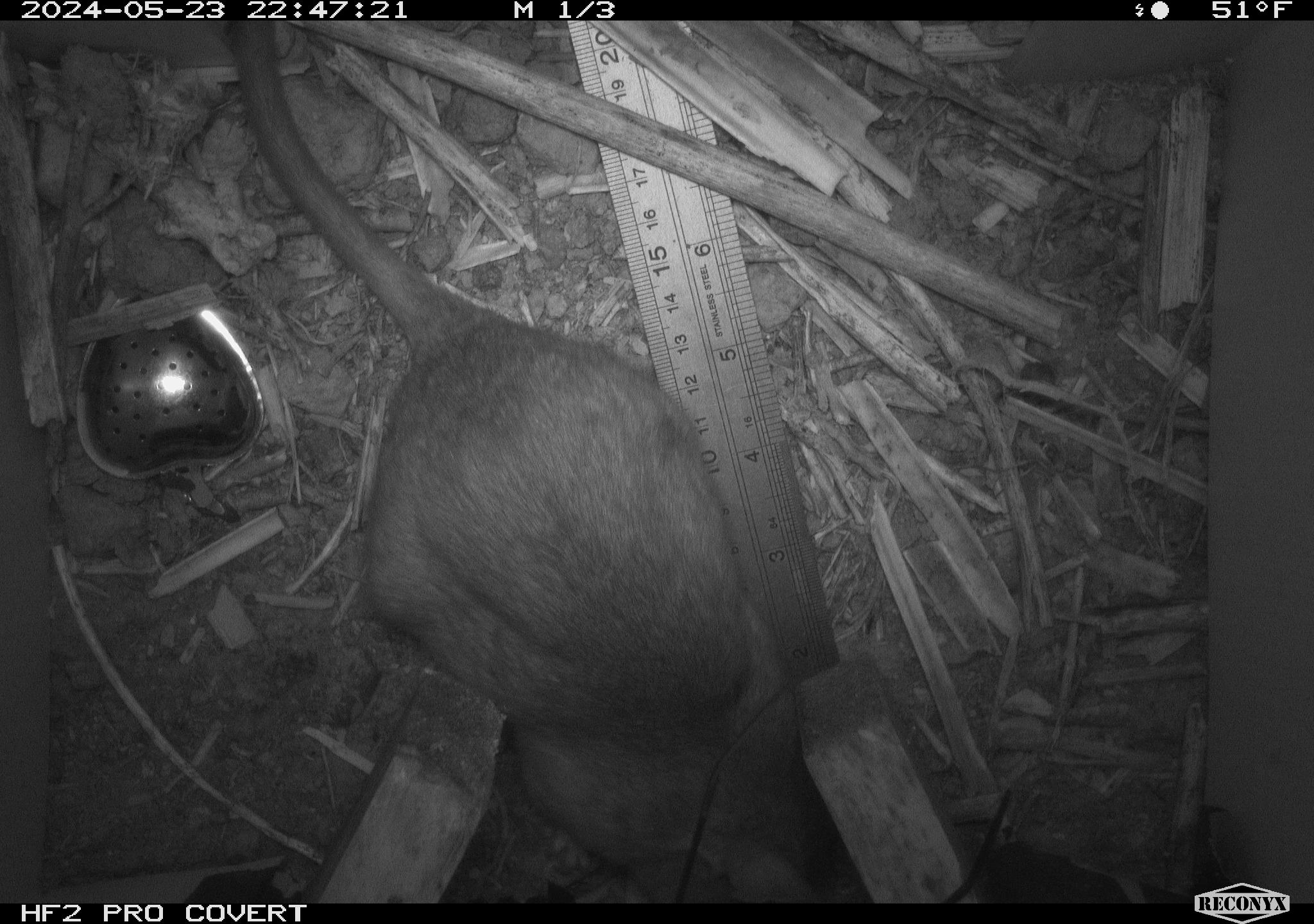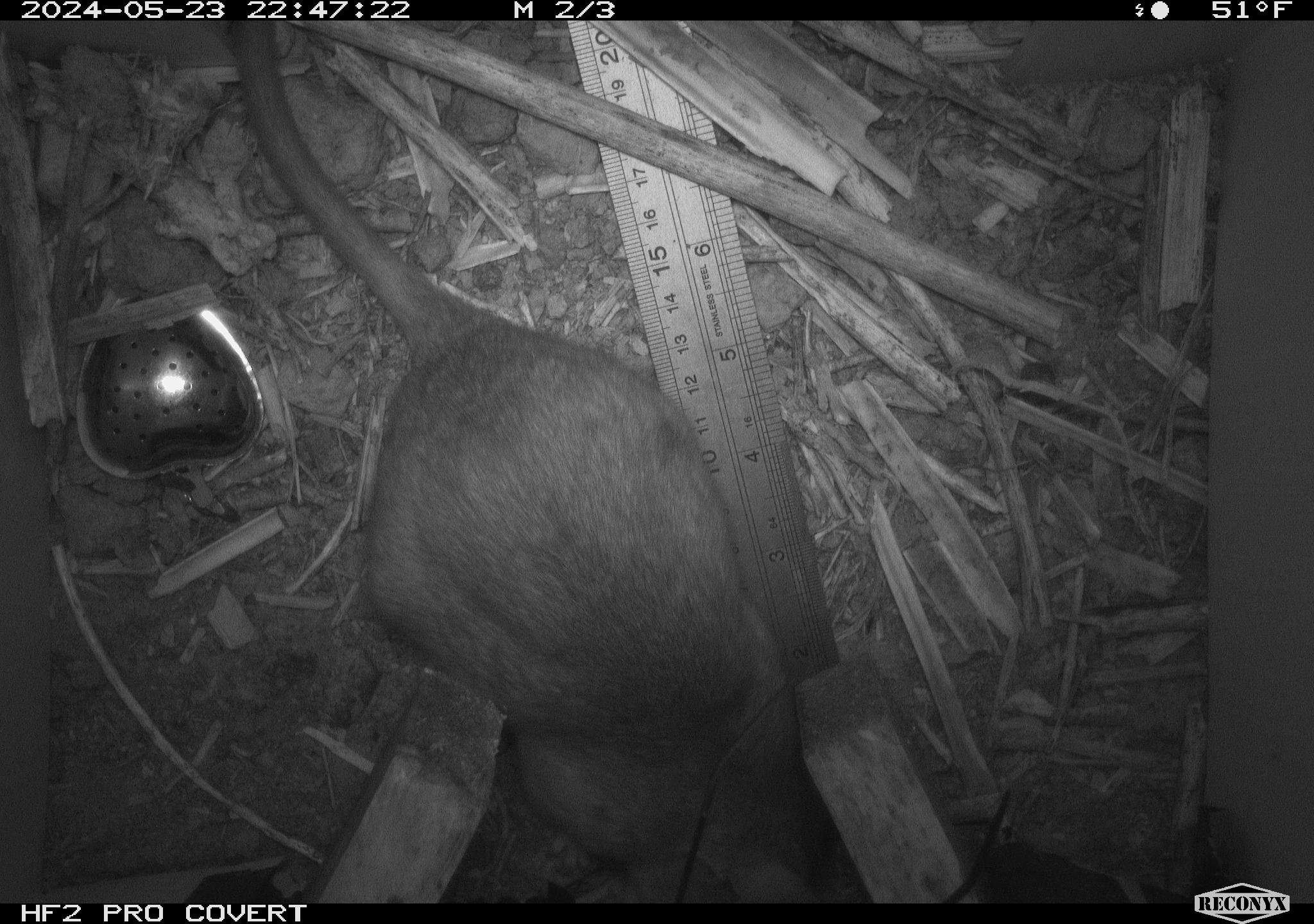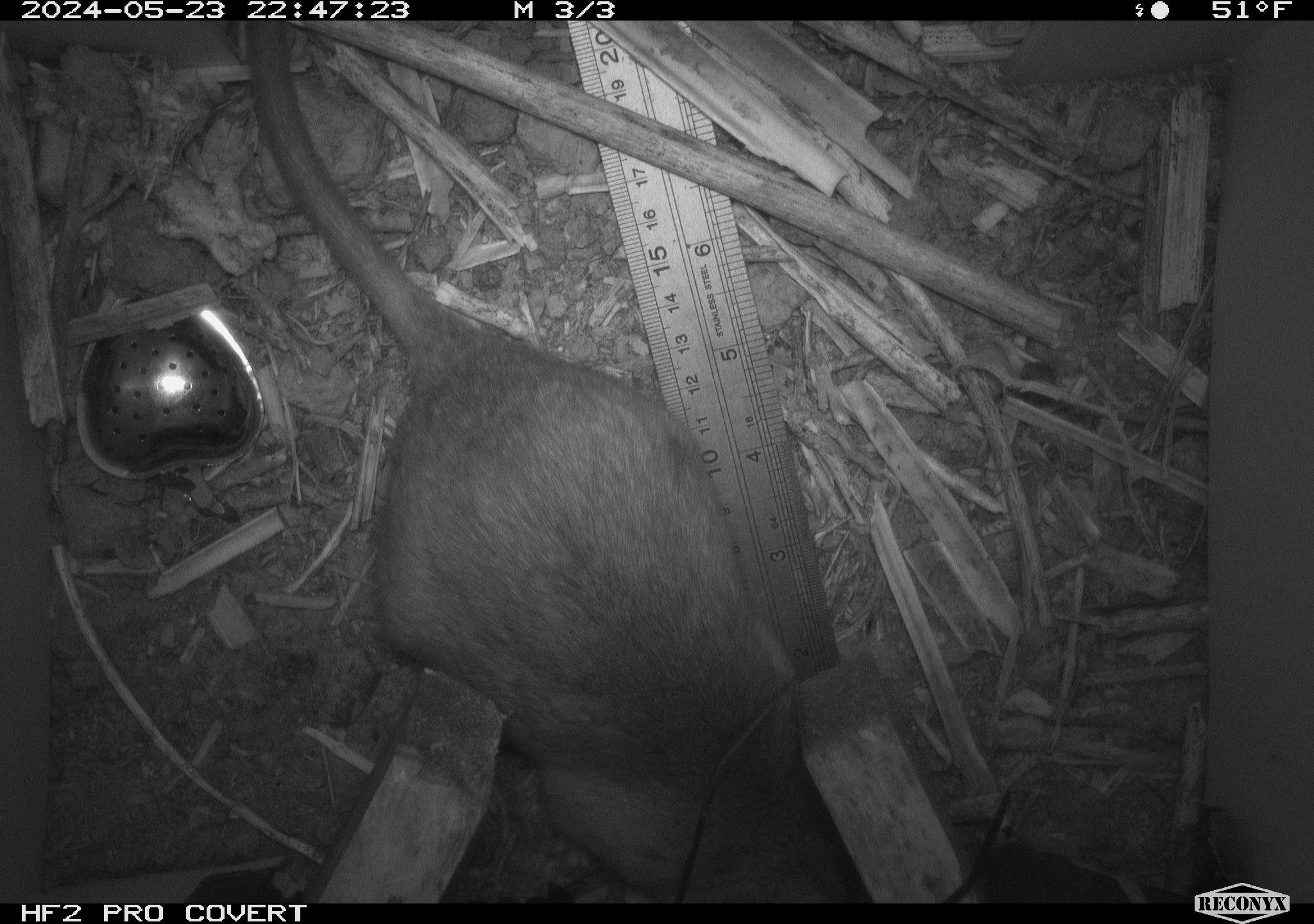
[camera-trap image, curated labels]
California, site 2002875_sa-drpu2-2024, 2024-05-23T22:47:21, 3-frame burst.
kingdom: Animalia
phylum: Chordata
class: Mammalia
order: Rodentia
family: Cricetidae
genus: Neotoma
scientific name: Neotoma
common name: pack rat or woodrat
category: neotoma species